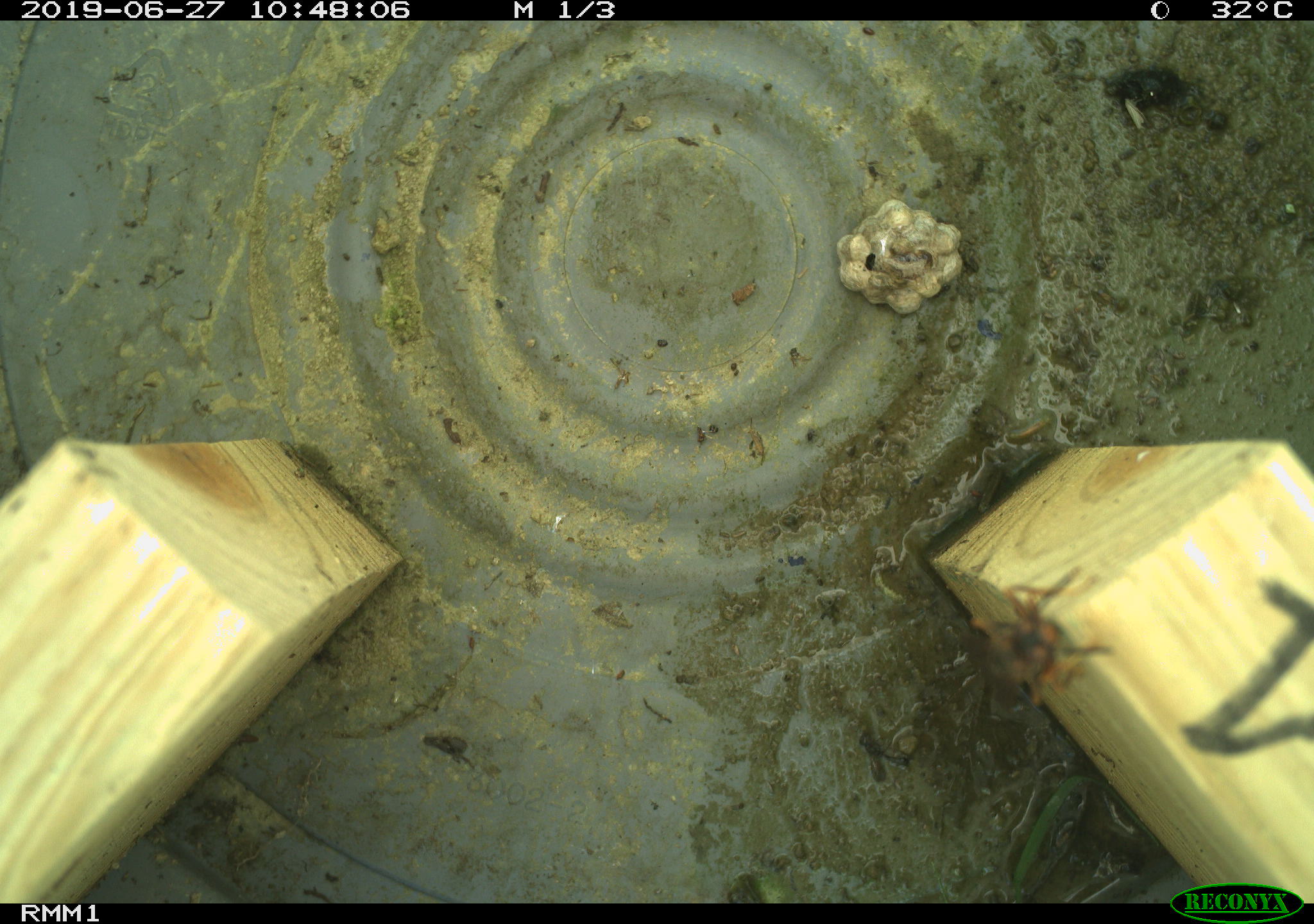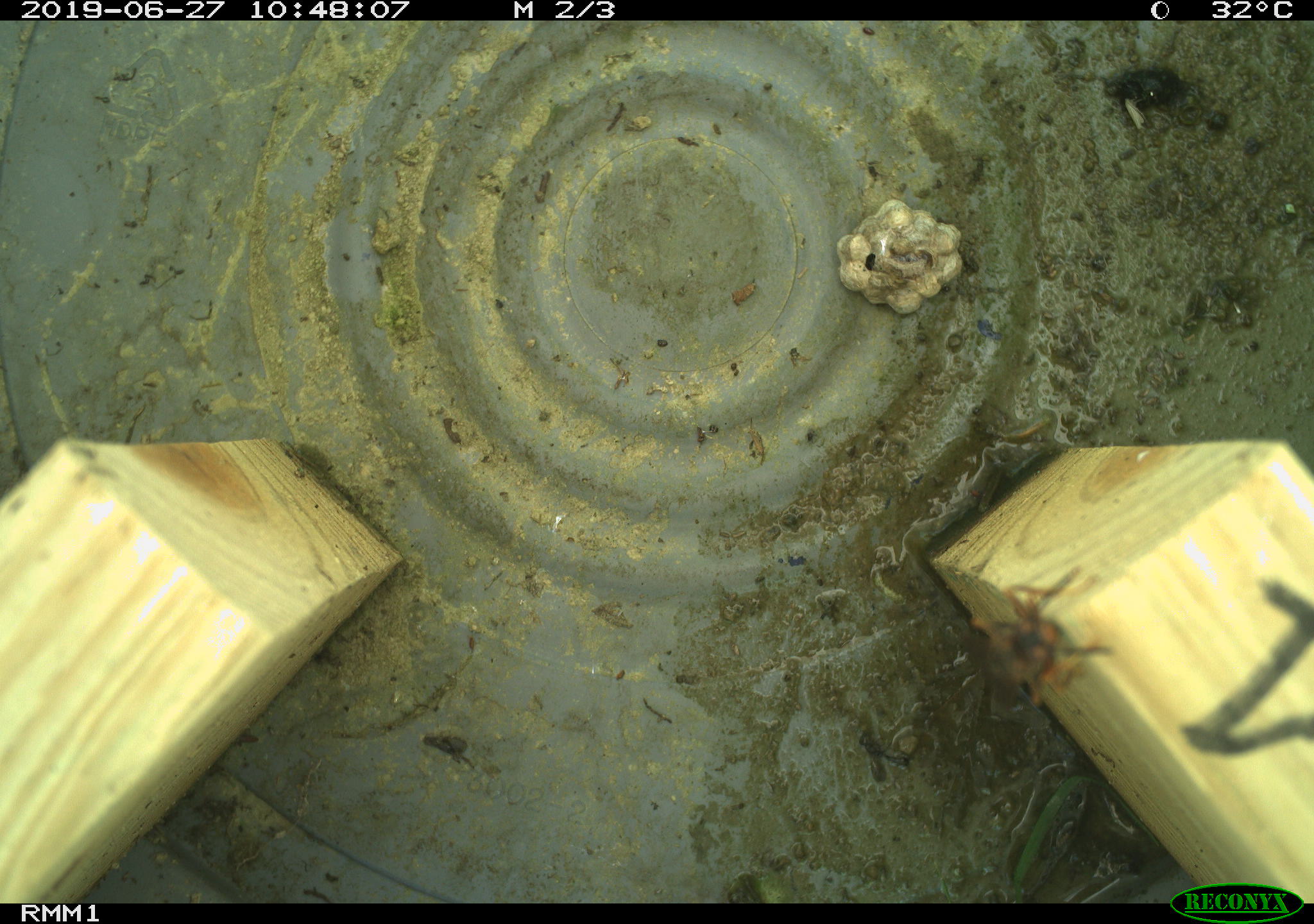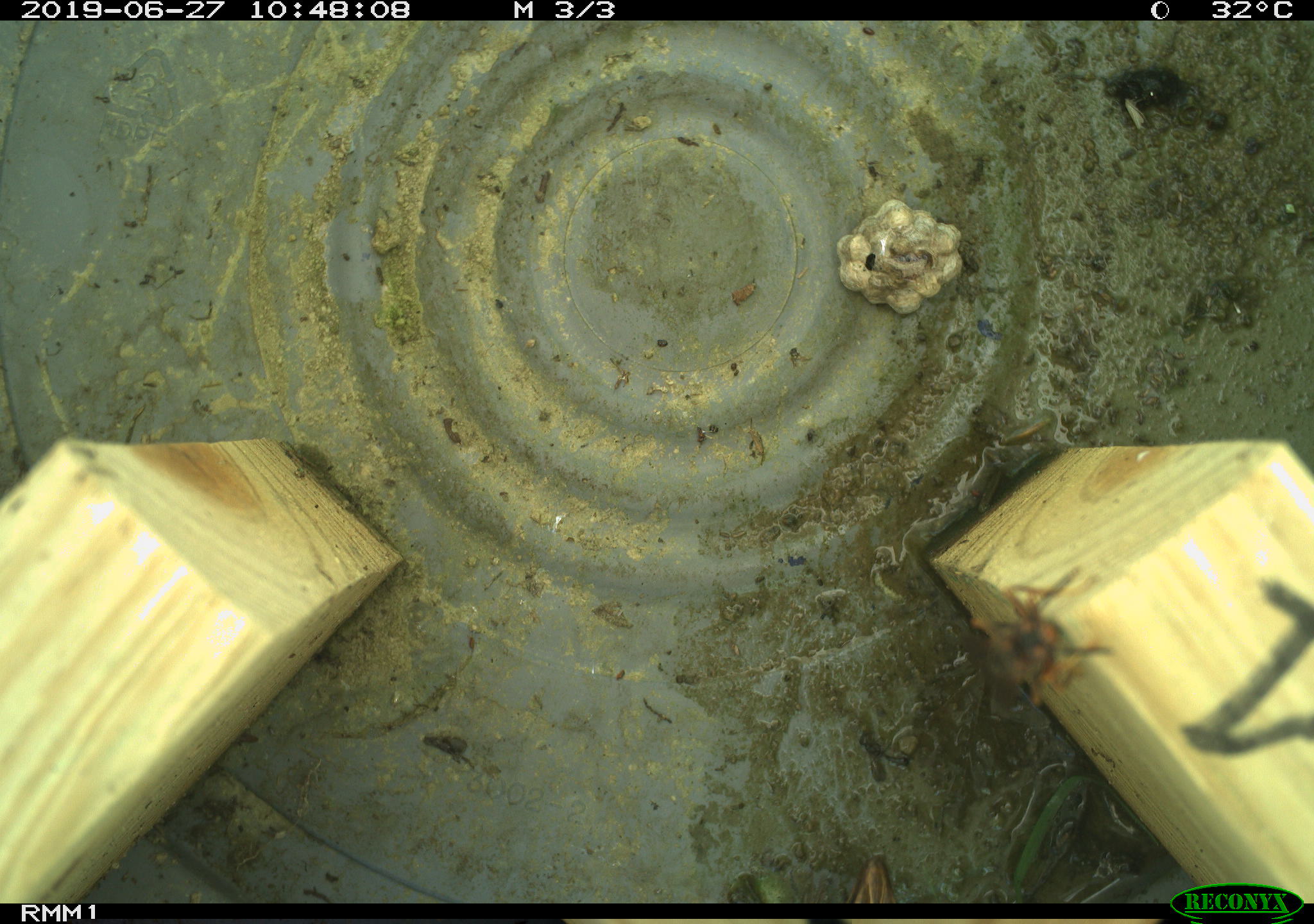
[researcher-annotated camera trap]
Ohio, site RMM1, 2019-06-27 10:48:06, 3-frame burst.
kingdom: Animalia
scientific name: Animalia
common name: animal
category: invertebrate